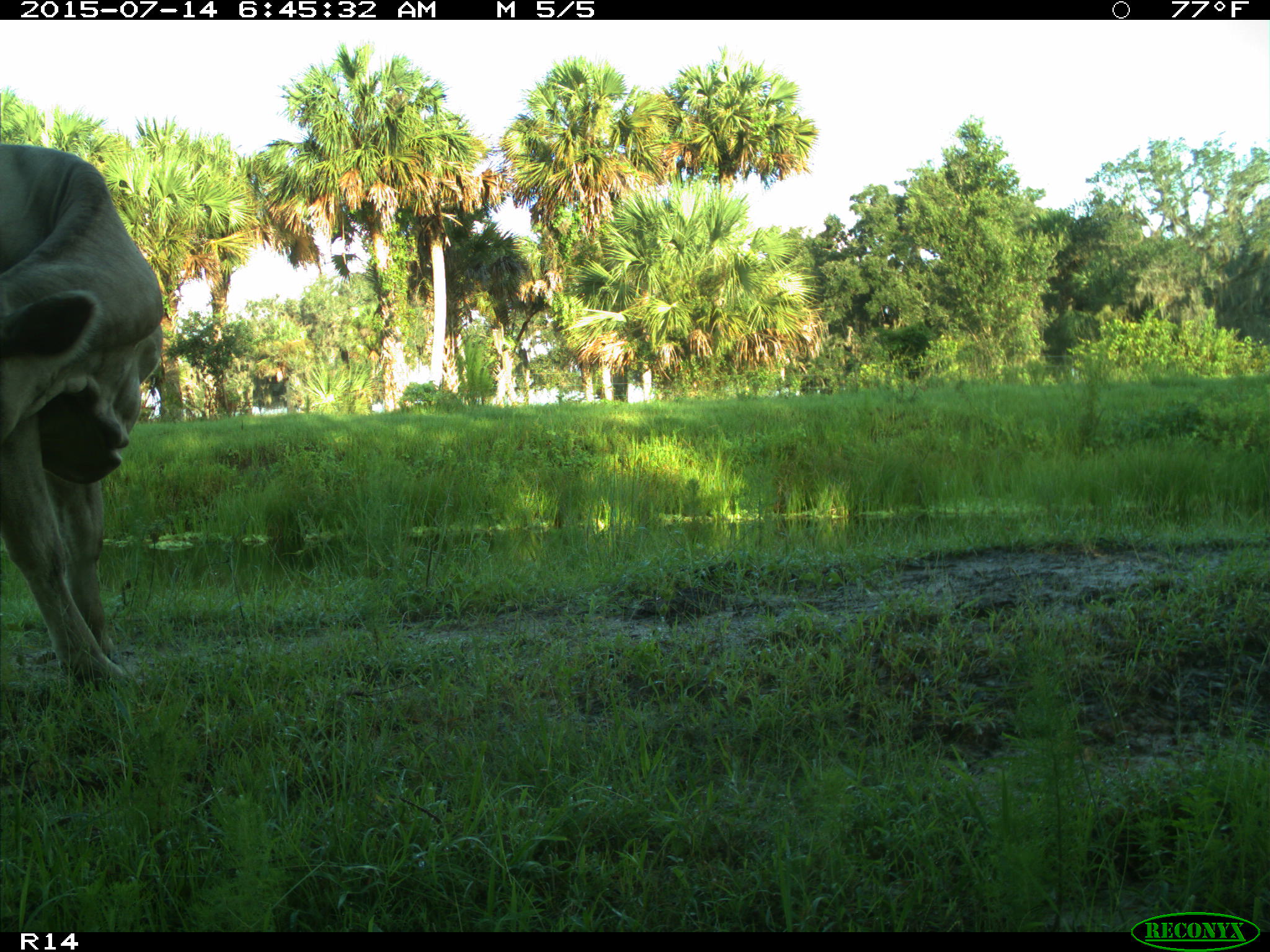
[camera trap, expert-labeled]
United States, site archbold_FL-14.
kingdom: Animalia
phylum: Chordata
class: Mammalia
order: Artiodactyla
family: Bovidae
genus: Bos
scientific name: Bos taurus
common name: domestic cow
Bos taurus (domestic cow).